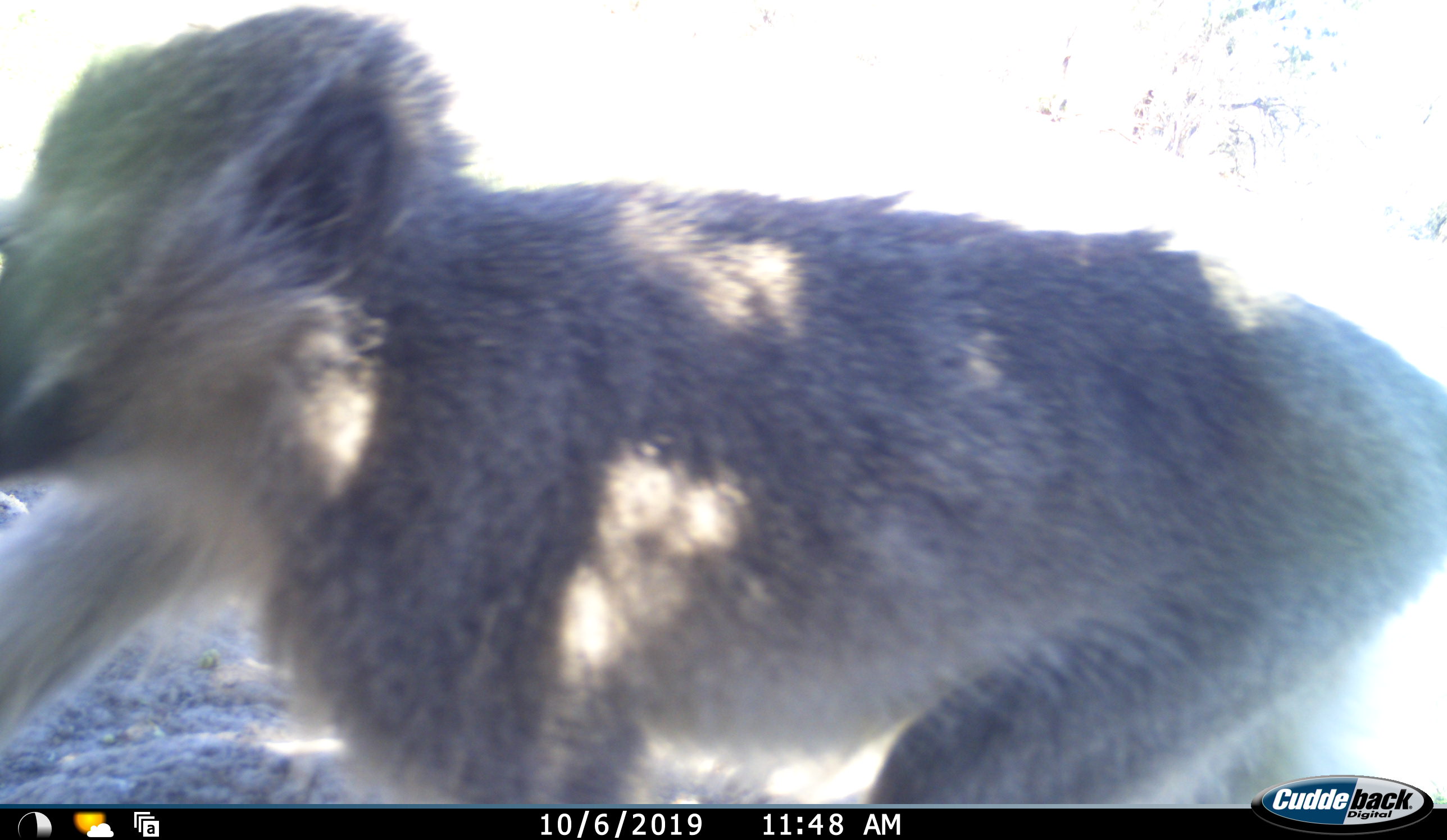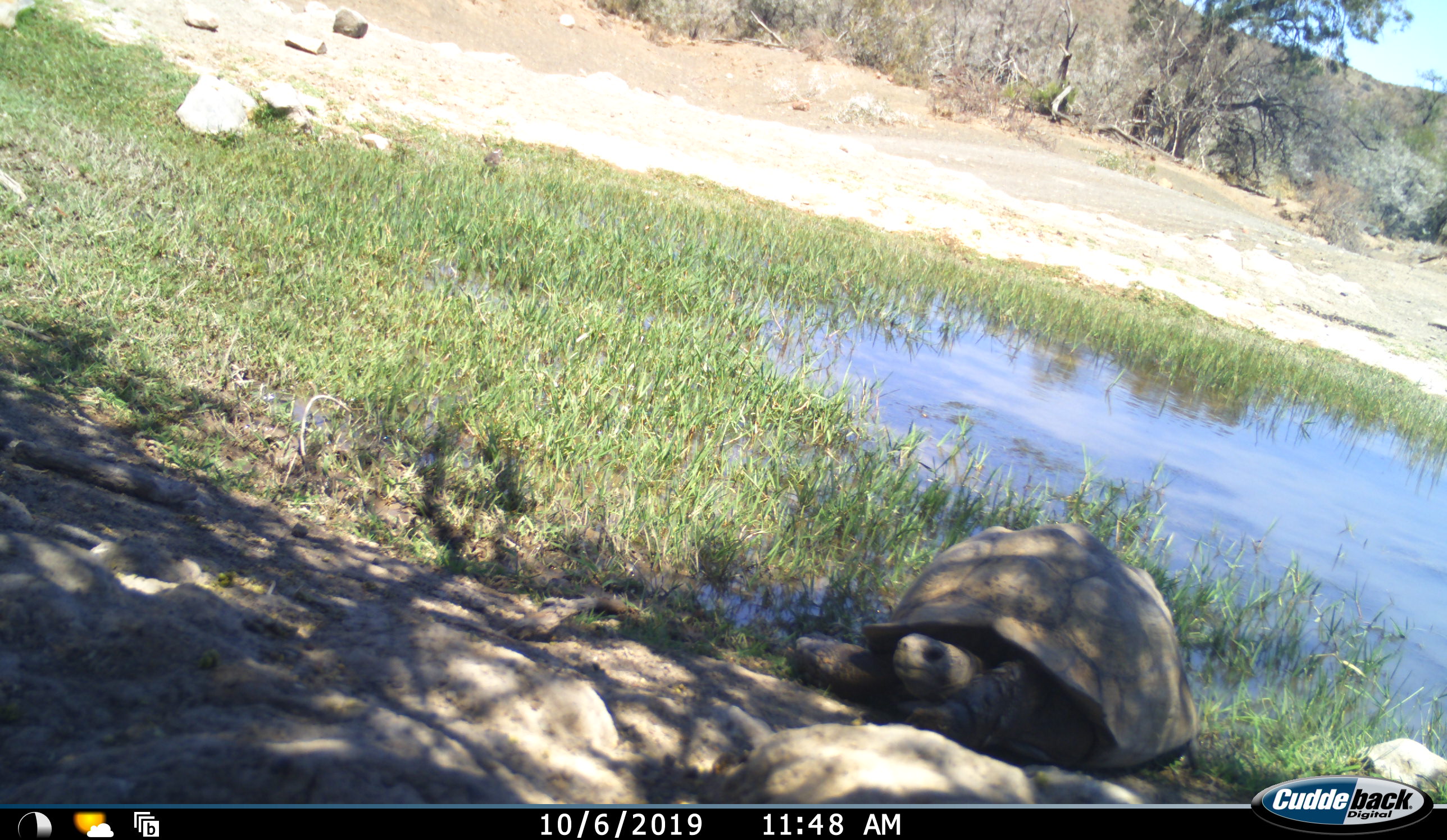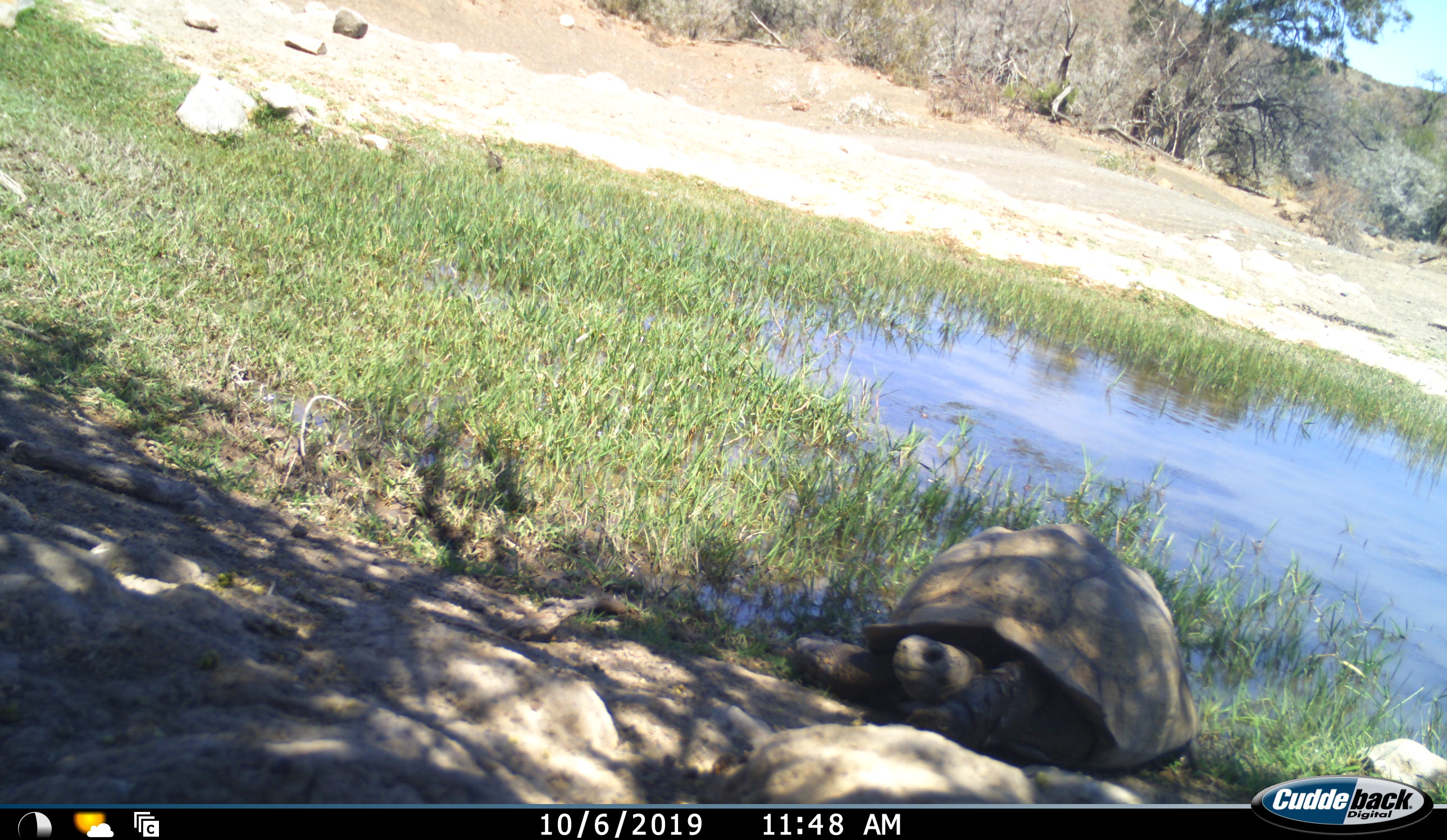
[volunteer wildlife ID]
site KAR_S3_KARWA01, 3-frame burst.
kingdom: Animalia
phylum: Chordata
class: Mammalia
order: Primates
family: Cercopithecidae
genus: Chlorocebus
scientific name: Chlorocebus pygerythrus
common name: vervet monkey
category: monkeyvervet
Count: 1.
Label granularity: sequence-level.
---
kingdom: Animalia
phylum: Chordata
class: Reptilia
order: Testudines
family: Testudinidae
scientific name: Testudinidae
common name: tortoise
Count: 1.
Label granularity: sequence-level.